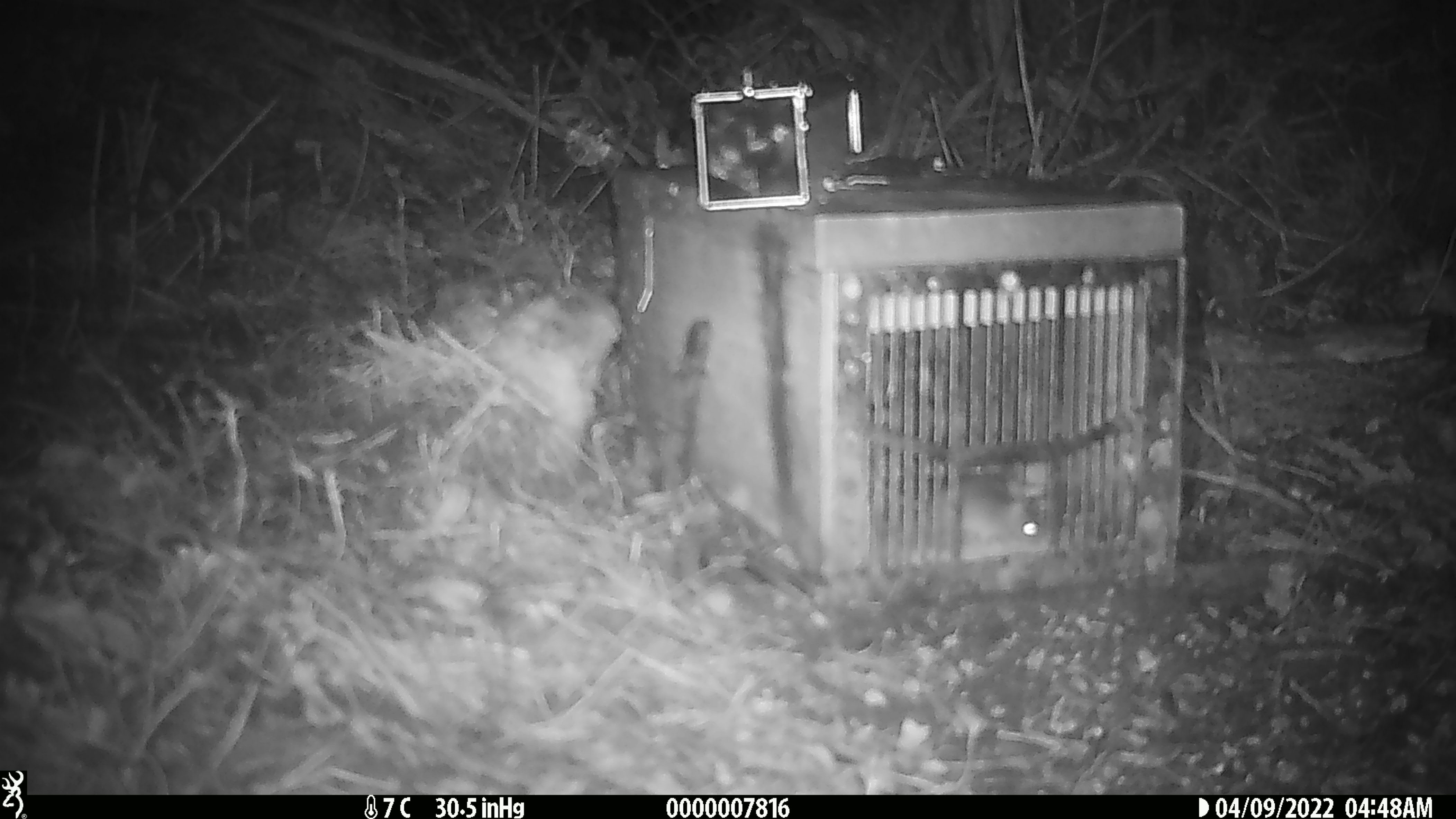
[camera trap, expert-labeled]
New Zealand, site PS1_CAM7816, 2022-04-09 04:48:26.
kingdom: Animalia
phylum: Chordata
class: Mammalia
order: Rodentia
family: Muridae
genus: Mus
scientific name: Mus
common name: mouse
Mouse (Mus).